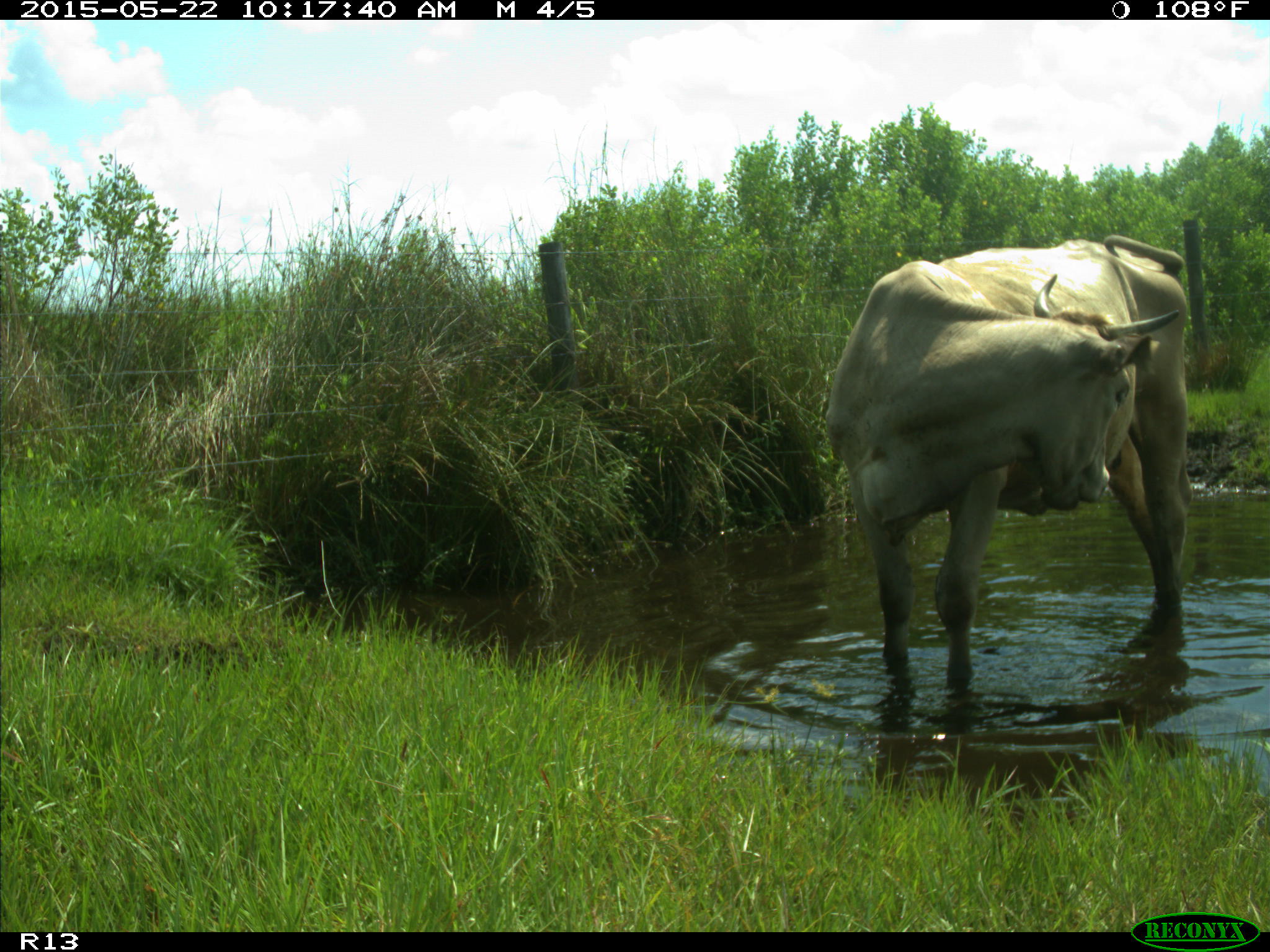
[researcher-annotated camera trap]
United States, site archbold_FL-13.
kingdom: Animalia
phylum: Chordata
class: Mammalia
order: Artiodactyla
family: Bovidae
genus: Bos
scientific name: Bos taurus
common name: domestic cow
Bos taurus (domestic cow).